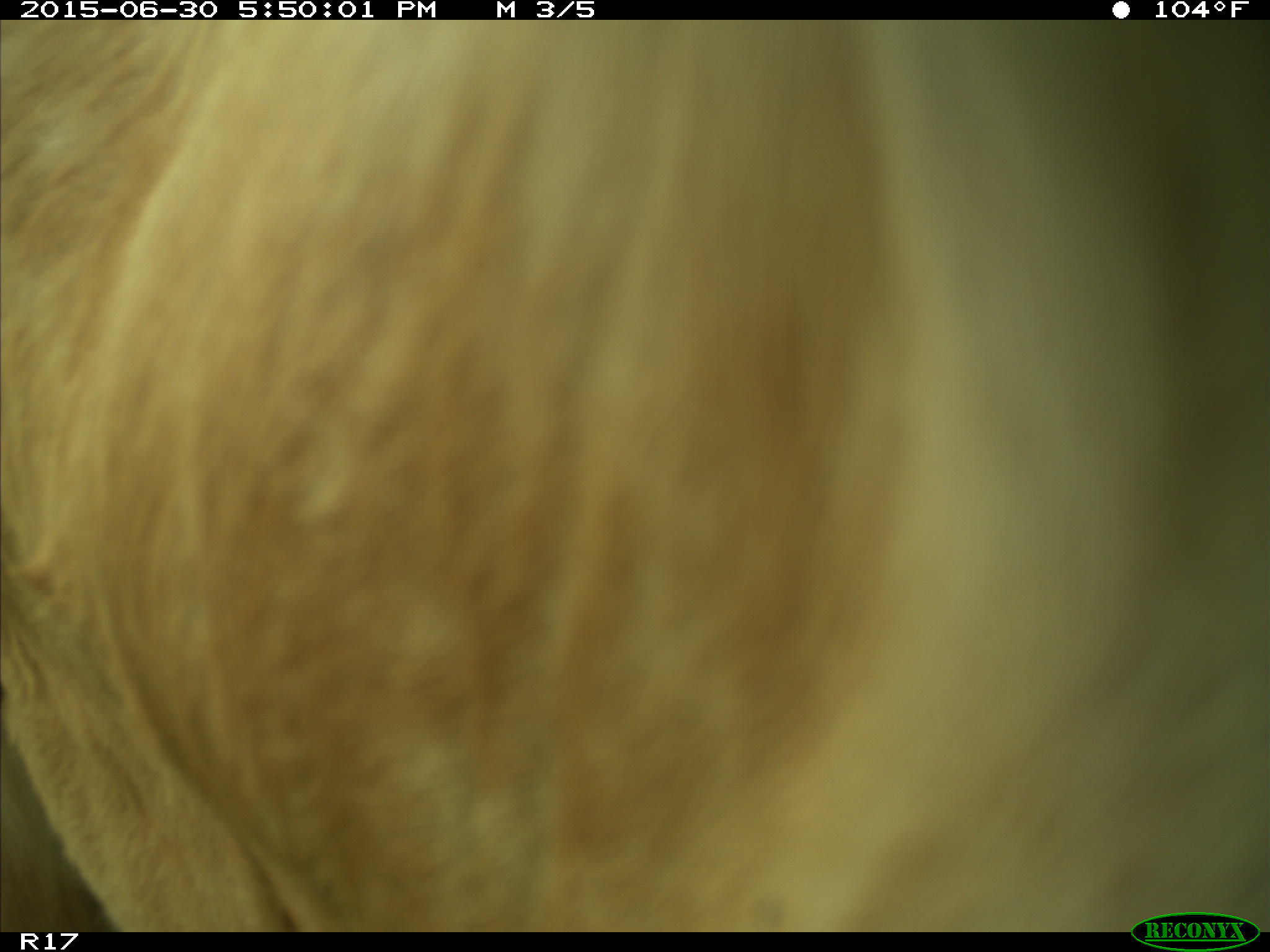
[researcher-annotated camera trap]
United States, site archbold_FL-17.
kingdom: Animalia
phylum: Chordata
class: Mammalia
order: Artiodactyla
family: Bovidae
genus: Bos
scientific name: Bos taurus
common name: domestic cow